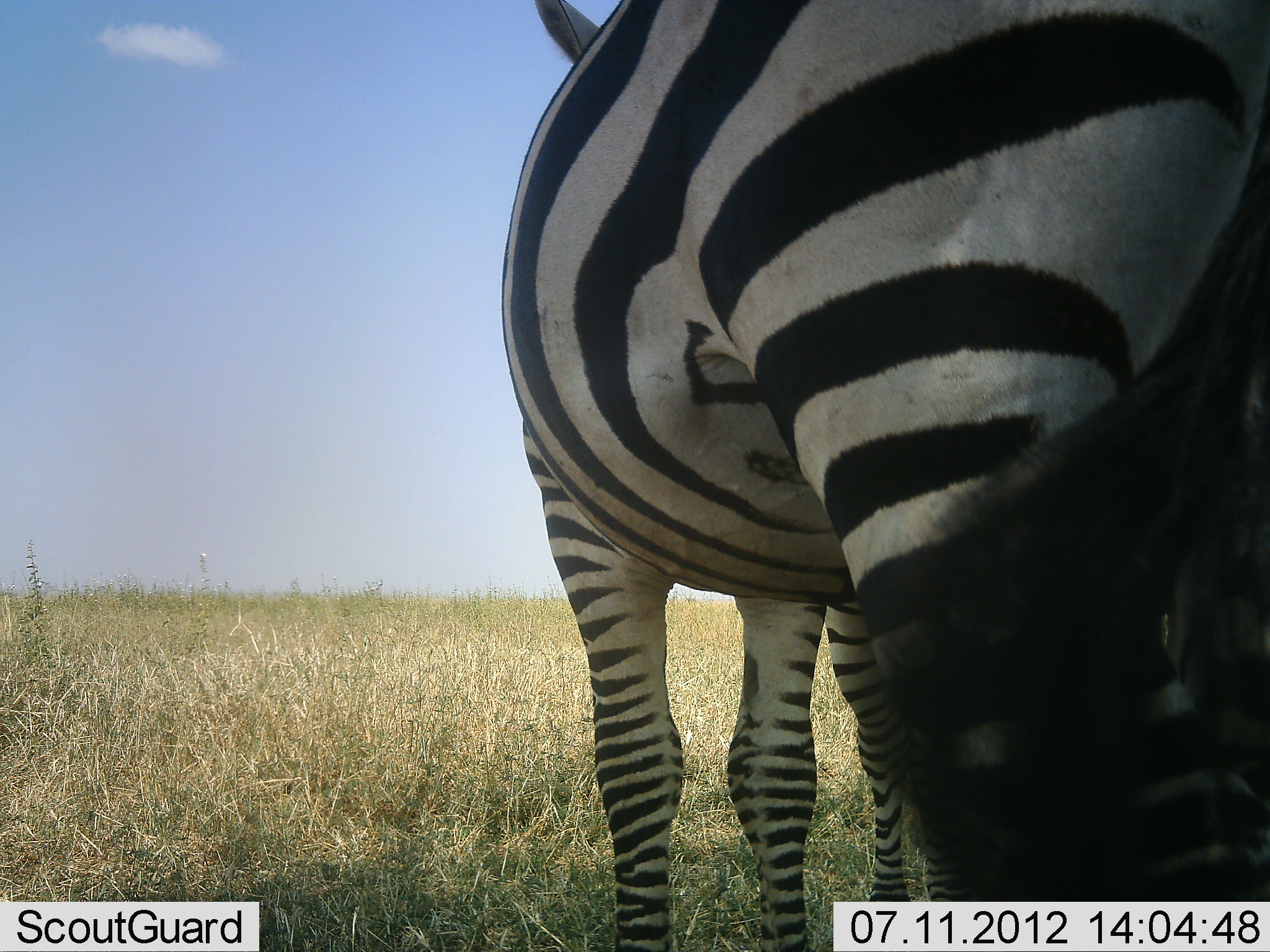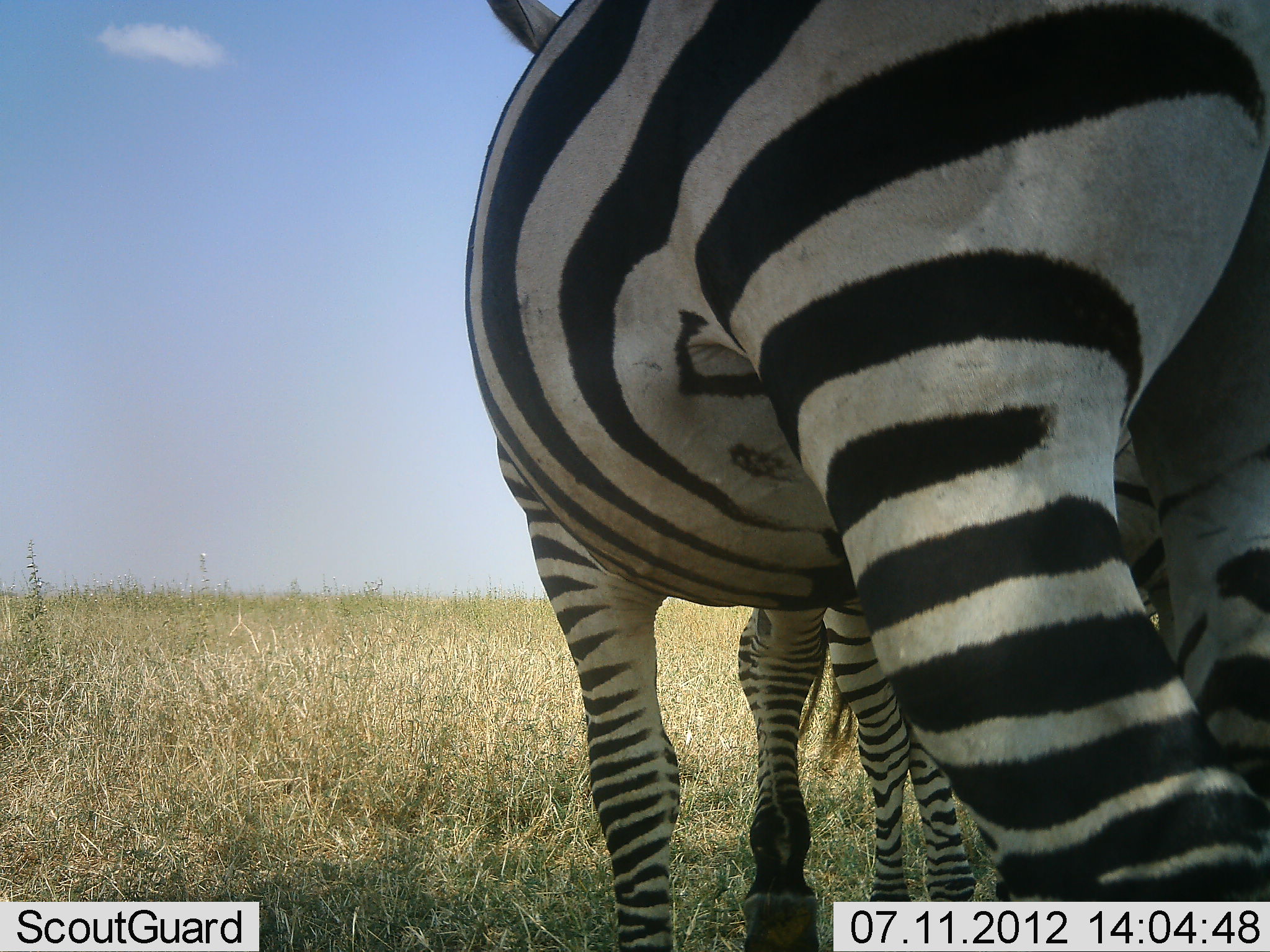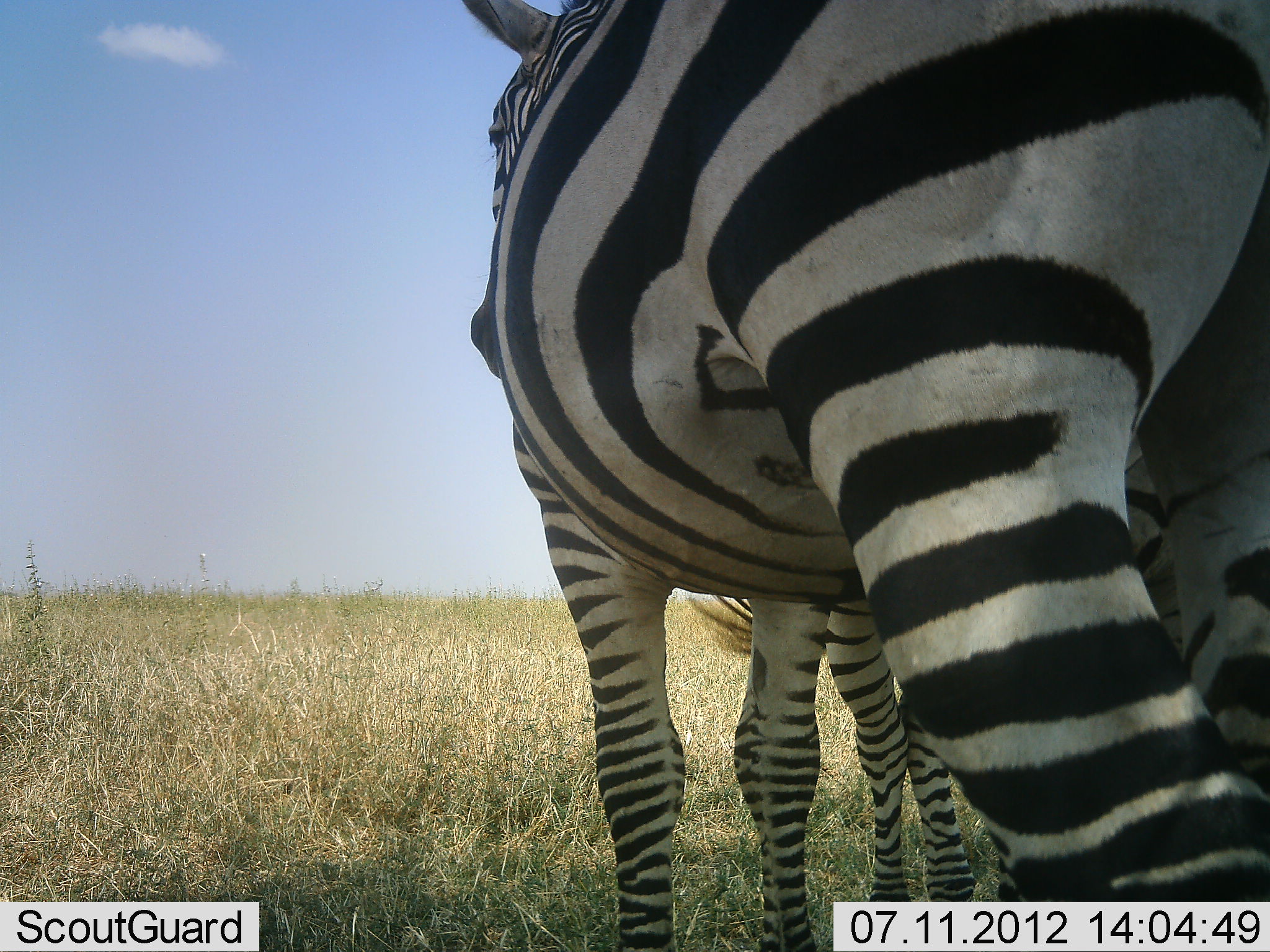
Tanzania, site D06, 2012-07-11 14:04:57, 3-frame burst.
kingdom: Animalia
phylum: Chordata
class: Mammalia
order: Perissodactyla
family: Equidae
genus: Equus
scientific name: Equus quagga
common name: plains zebra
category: zebra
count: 2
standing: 90%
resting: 0%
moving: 0%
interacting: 20%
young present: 10%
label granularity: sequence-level